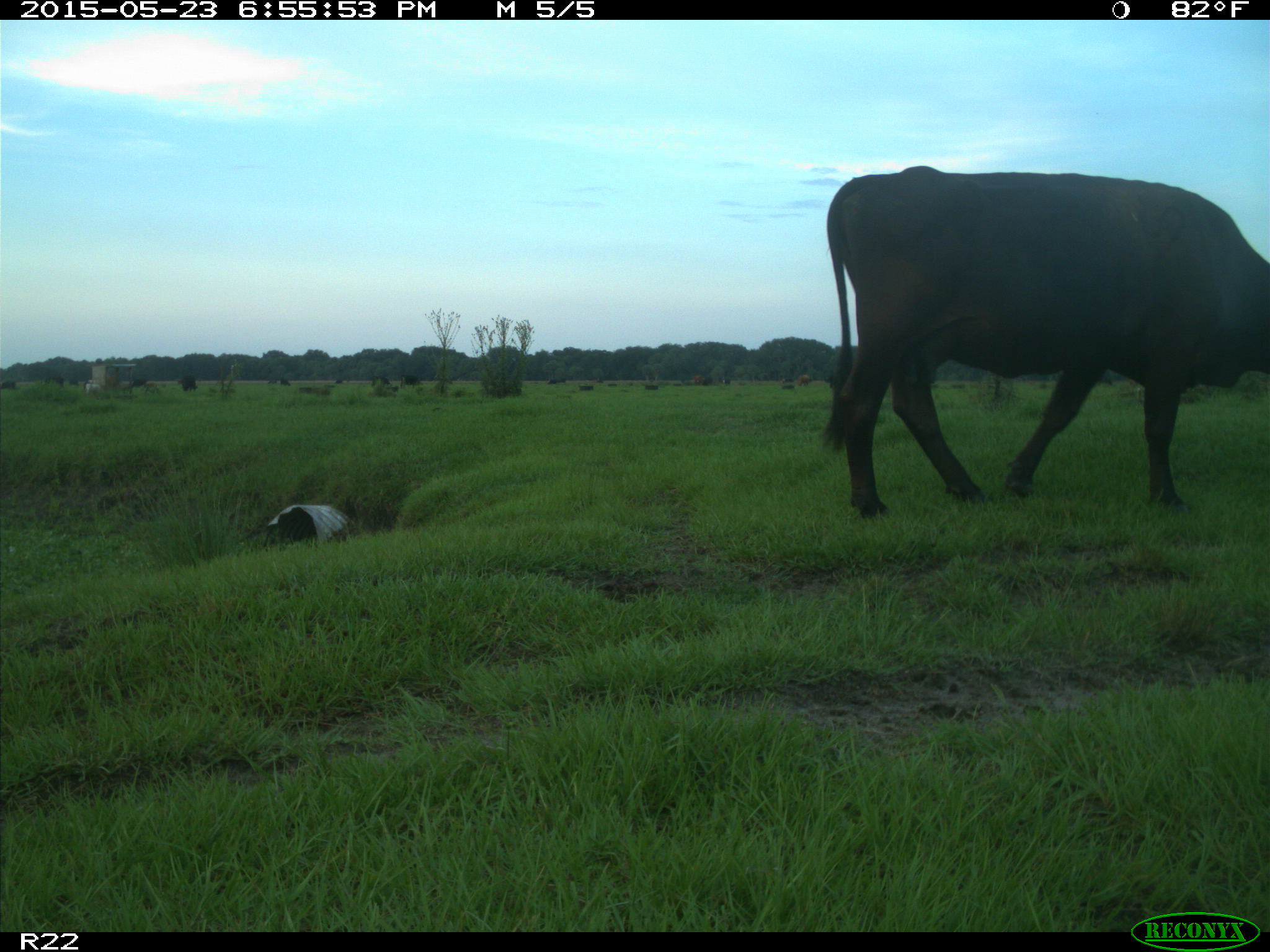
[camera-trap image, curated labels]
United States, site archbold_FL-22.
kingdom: Animalia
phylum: Chordata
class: Mammalia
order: Artiodactyla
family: Bovidae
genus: Bos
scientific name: Bos taurus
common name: domestic cow